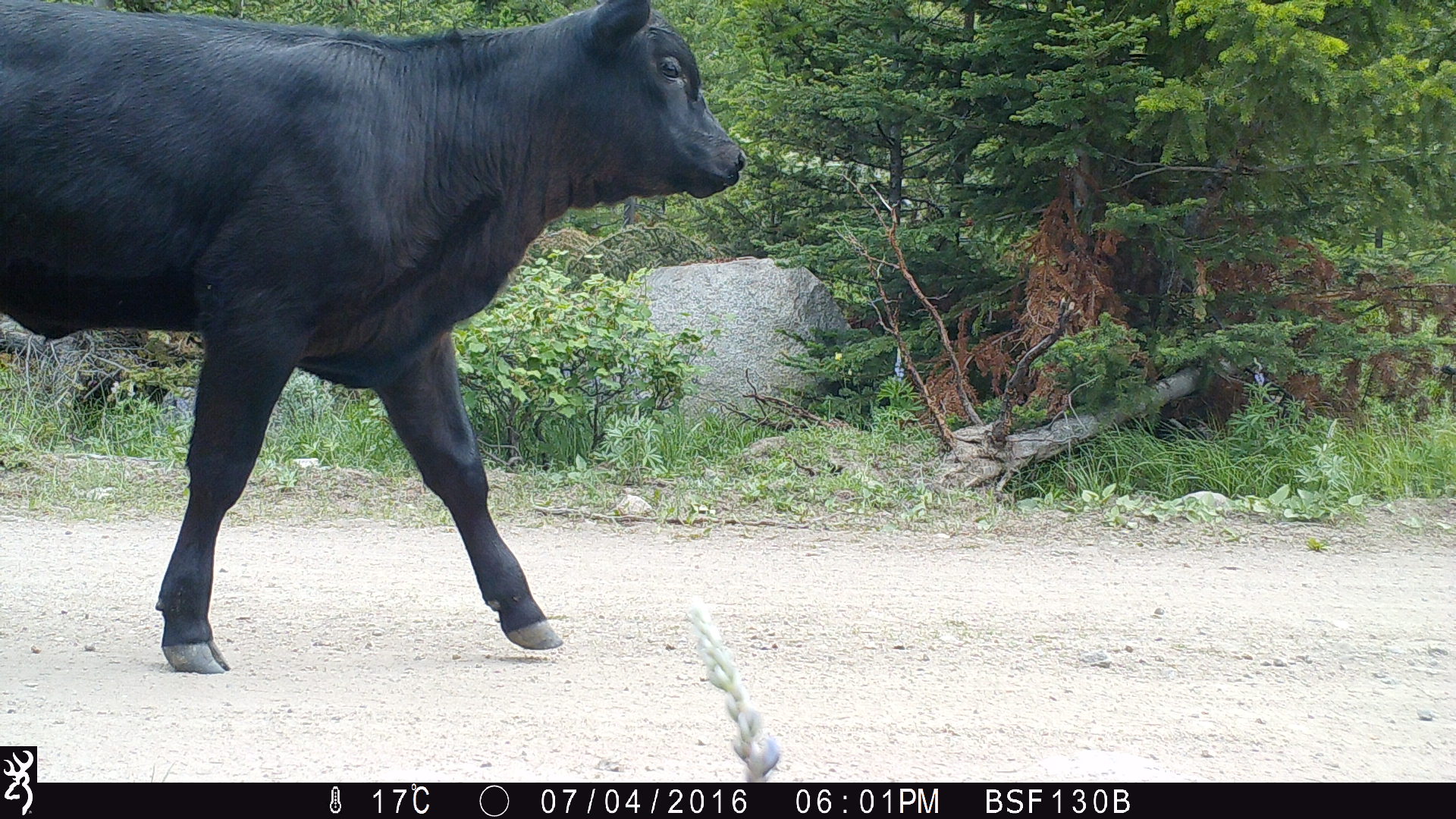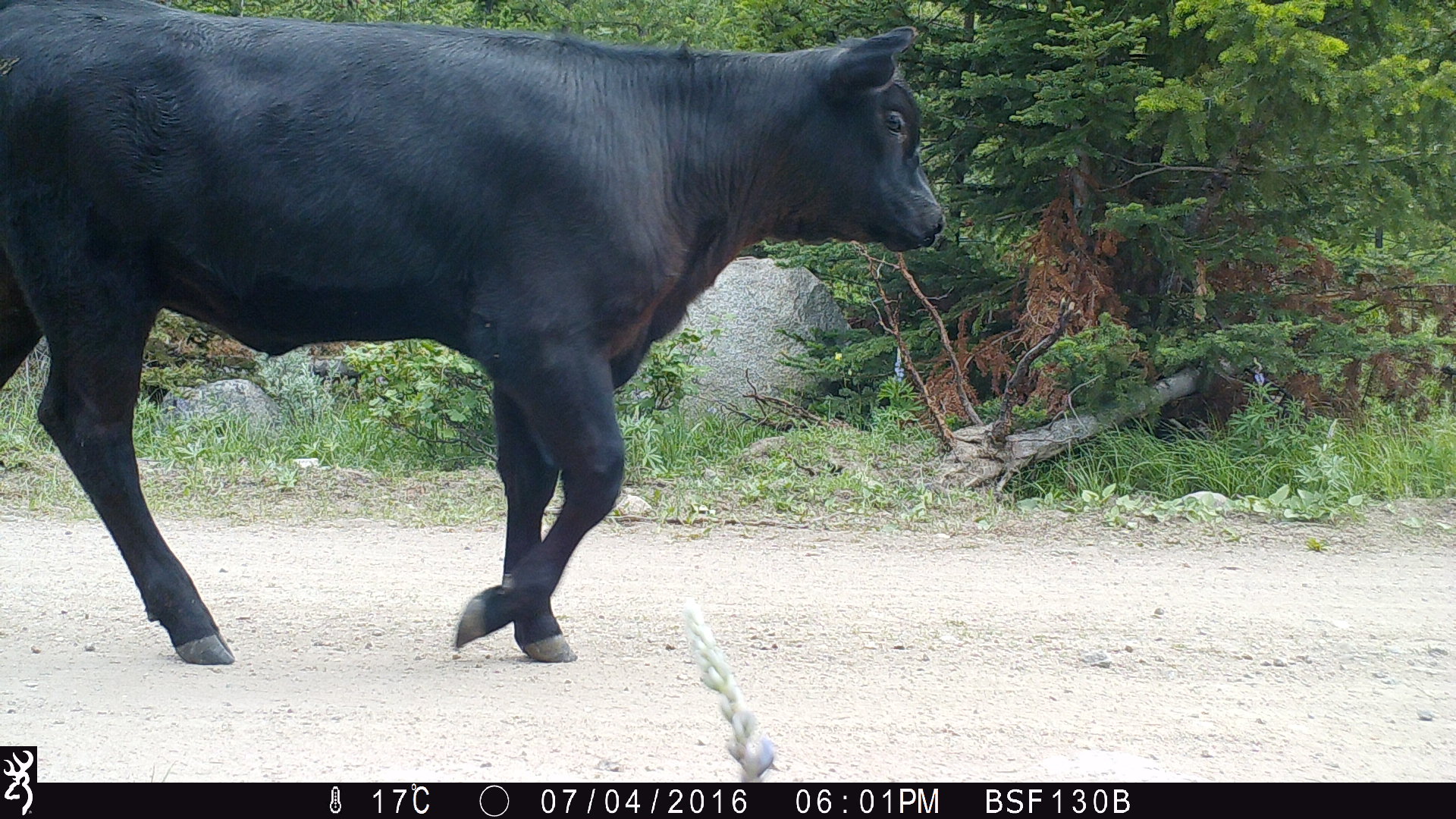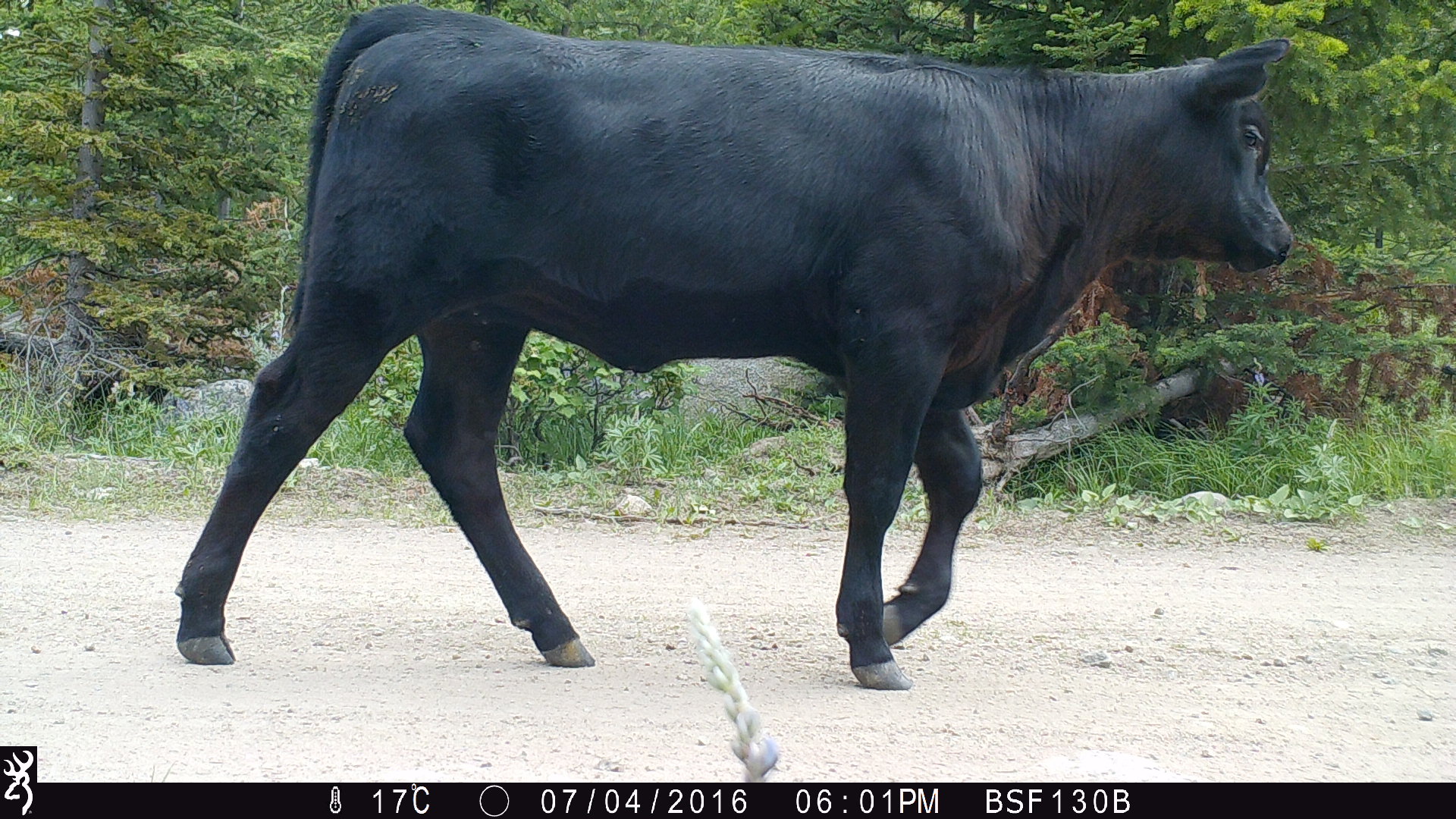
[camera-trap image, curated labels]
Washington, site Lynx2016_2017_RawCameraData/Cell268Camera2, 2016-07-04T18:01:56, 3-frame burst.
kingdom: Animalia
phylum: Chordata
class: Mammalia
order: Artiodactyla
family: Bovidae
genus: Bos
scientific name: Bos taurus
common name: domestic cattle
Domestic cattle (Bos taurus). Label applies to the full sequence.